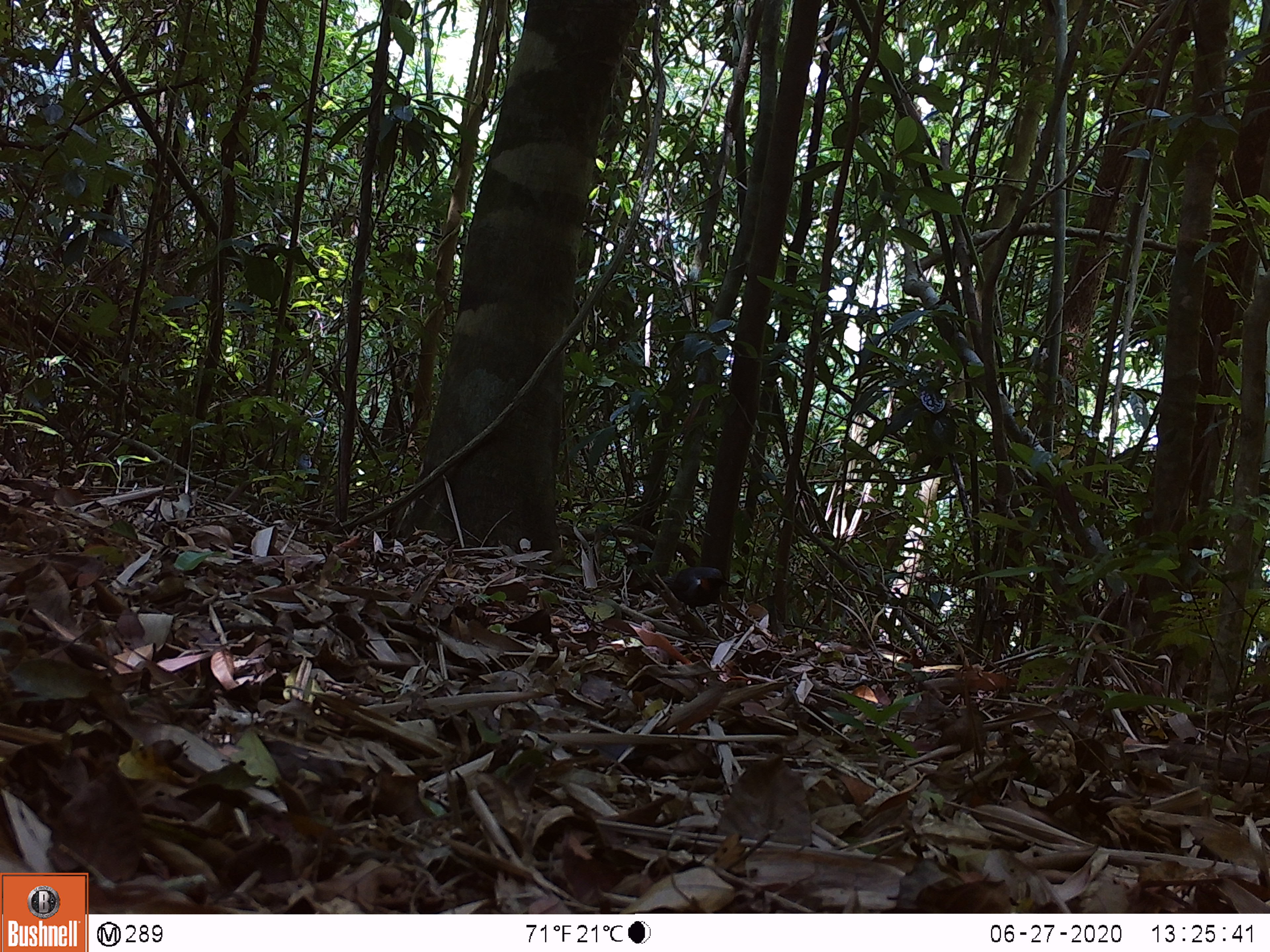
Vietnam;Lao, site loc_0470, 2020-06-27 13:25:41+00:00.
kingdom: Animalia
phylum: Chordata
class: Aves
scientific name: Aves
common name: bird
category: unidentified bird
Unidentified bird (bird) (Aves). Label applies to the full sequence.